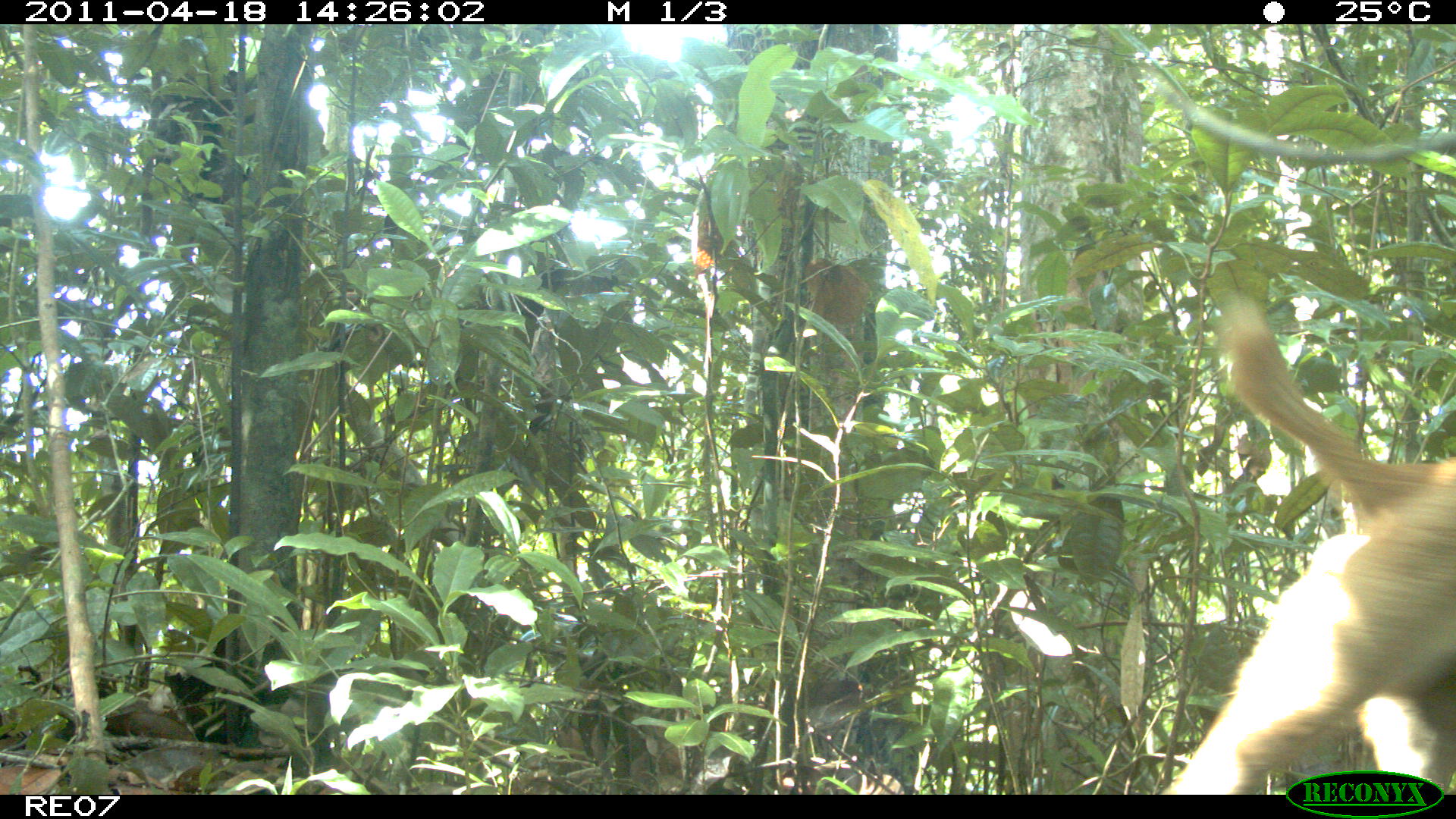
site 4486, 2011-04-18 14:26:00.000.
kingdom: Animalia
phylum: Chordata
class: Mammalia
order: Carnivora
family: Canidae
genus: Canis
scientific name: Canis familiaris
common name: domestic dog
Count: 1.